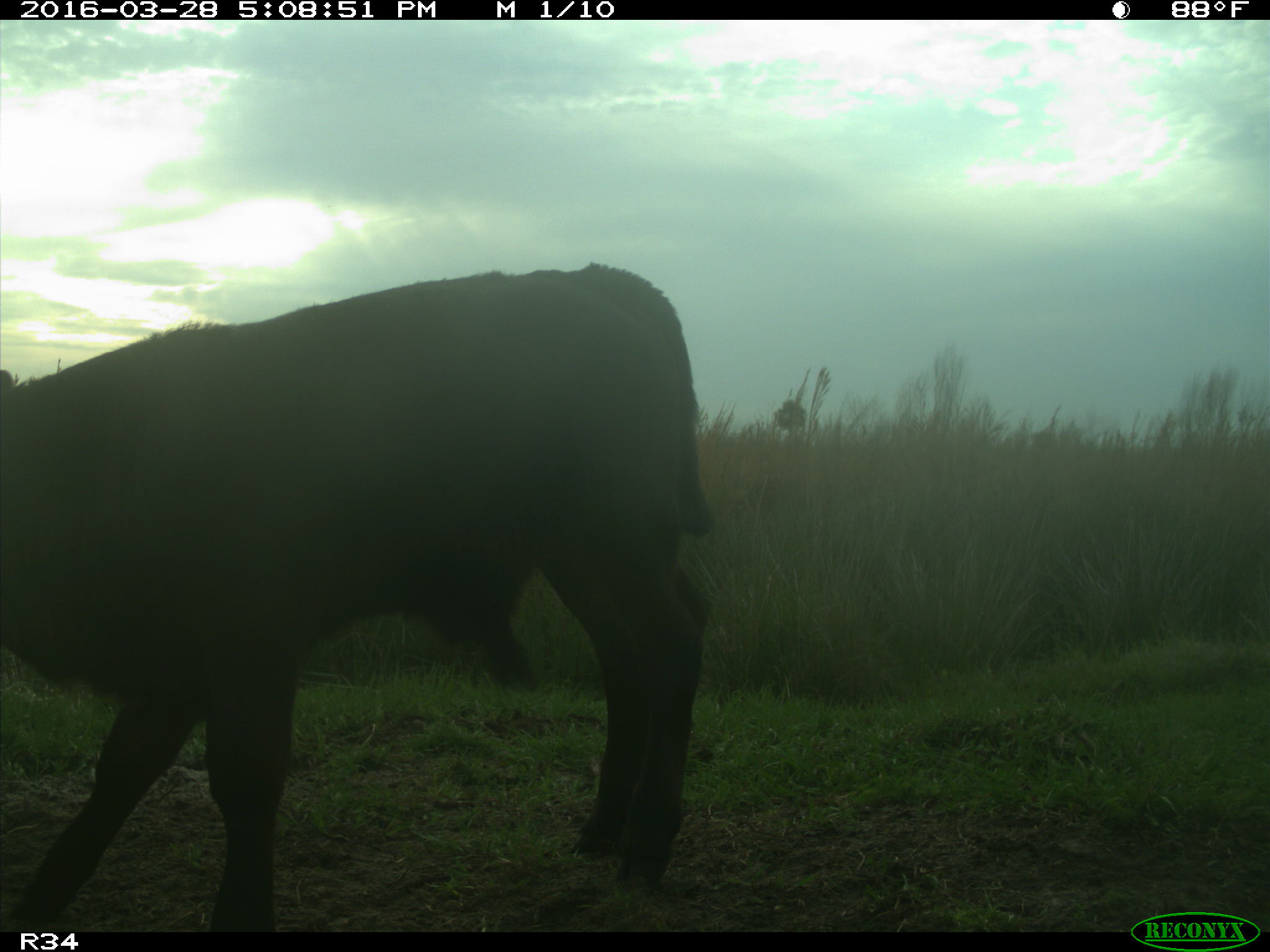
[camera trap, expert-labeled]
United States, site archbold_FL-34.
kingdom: Animalia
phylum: Chordata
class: Mammalia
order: Artiodactyla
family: Bovidae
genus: Bos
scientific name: Bos taurus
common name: domestic cow